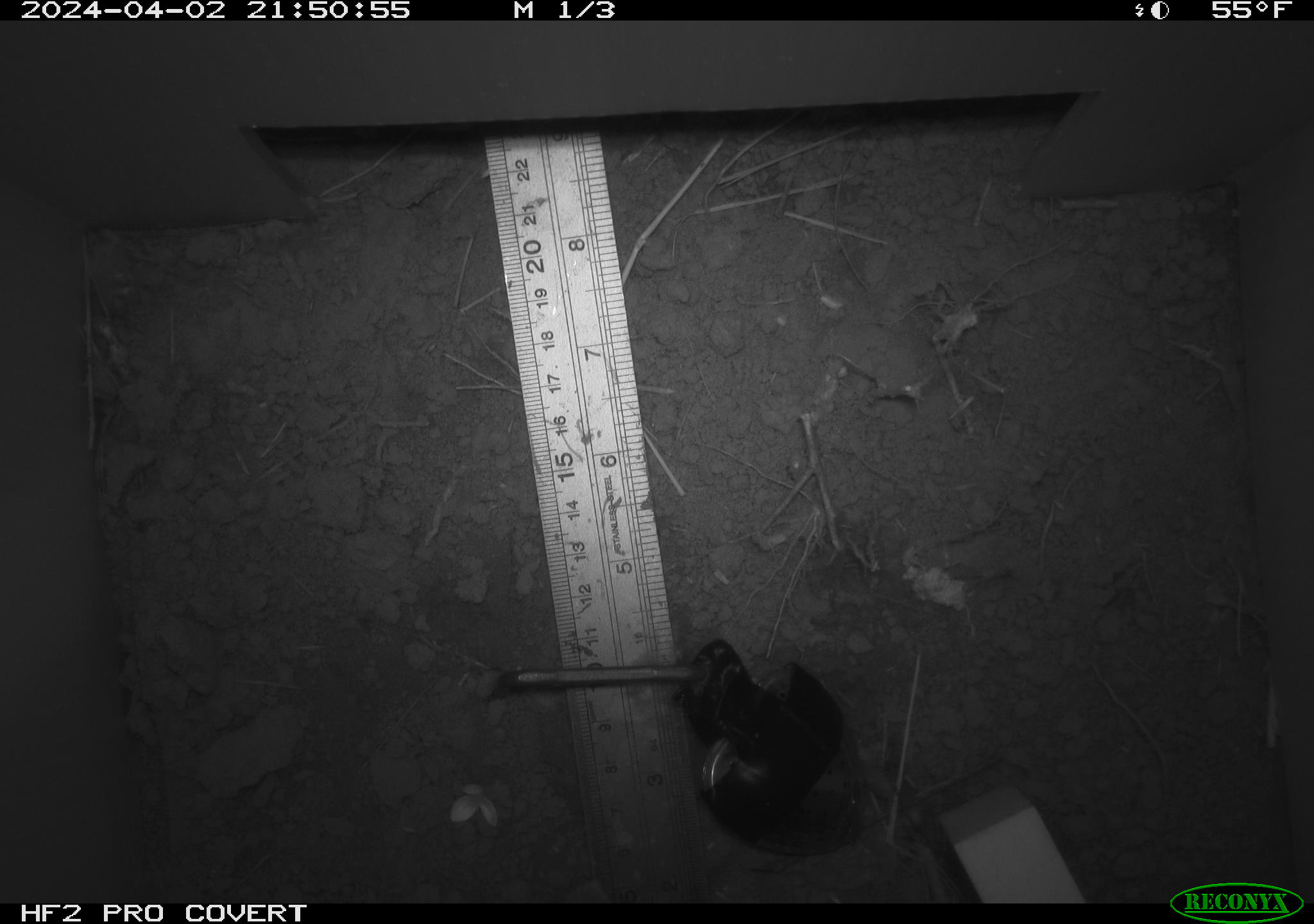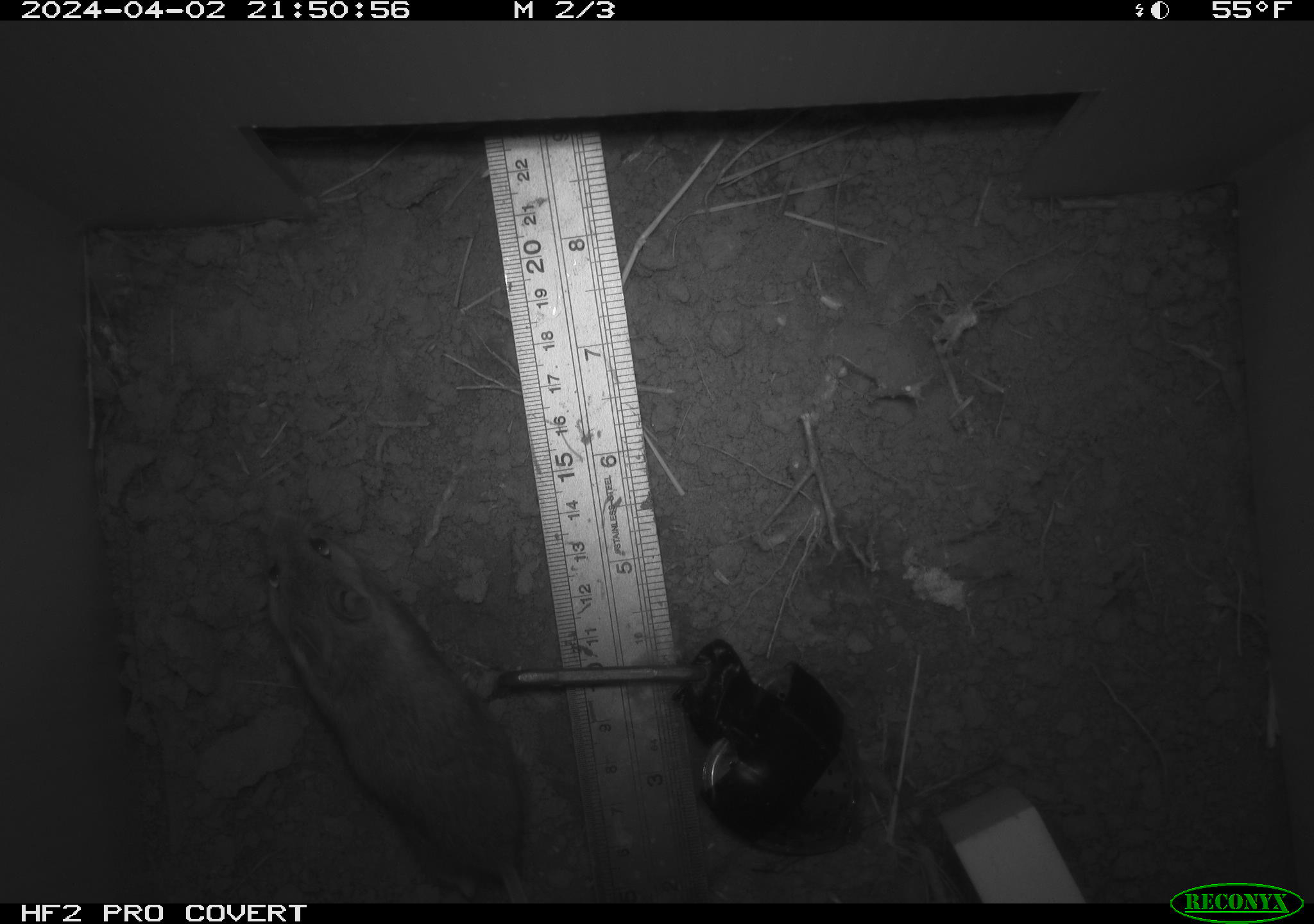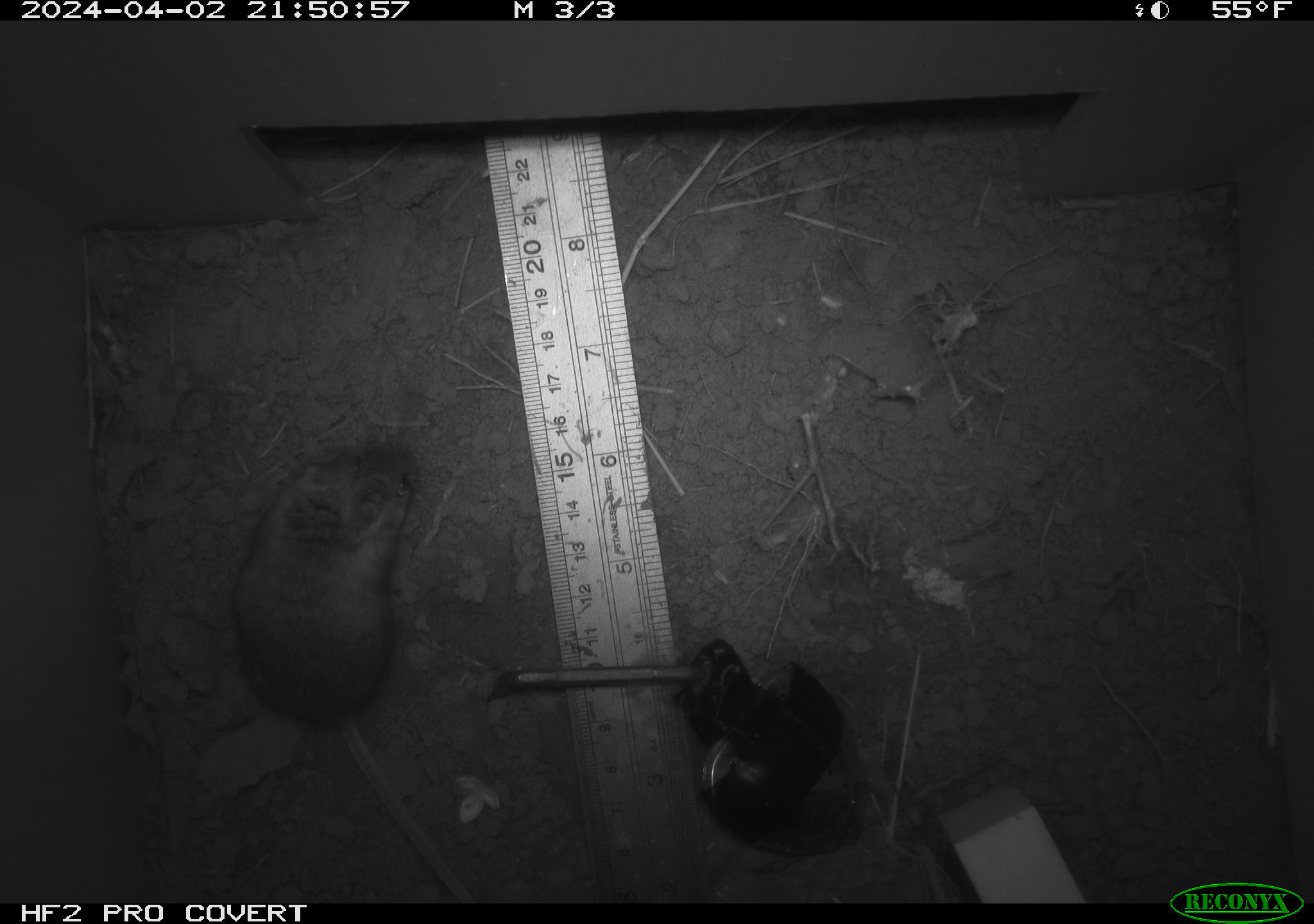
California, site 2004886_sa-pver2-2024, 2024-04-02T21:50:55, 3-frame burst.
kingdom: Animalia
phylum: Chordata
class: Mammalia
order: Rodentia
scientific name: Rodentia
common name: mouse species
Mouse species (Rodentia).